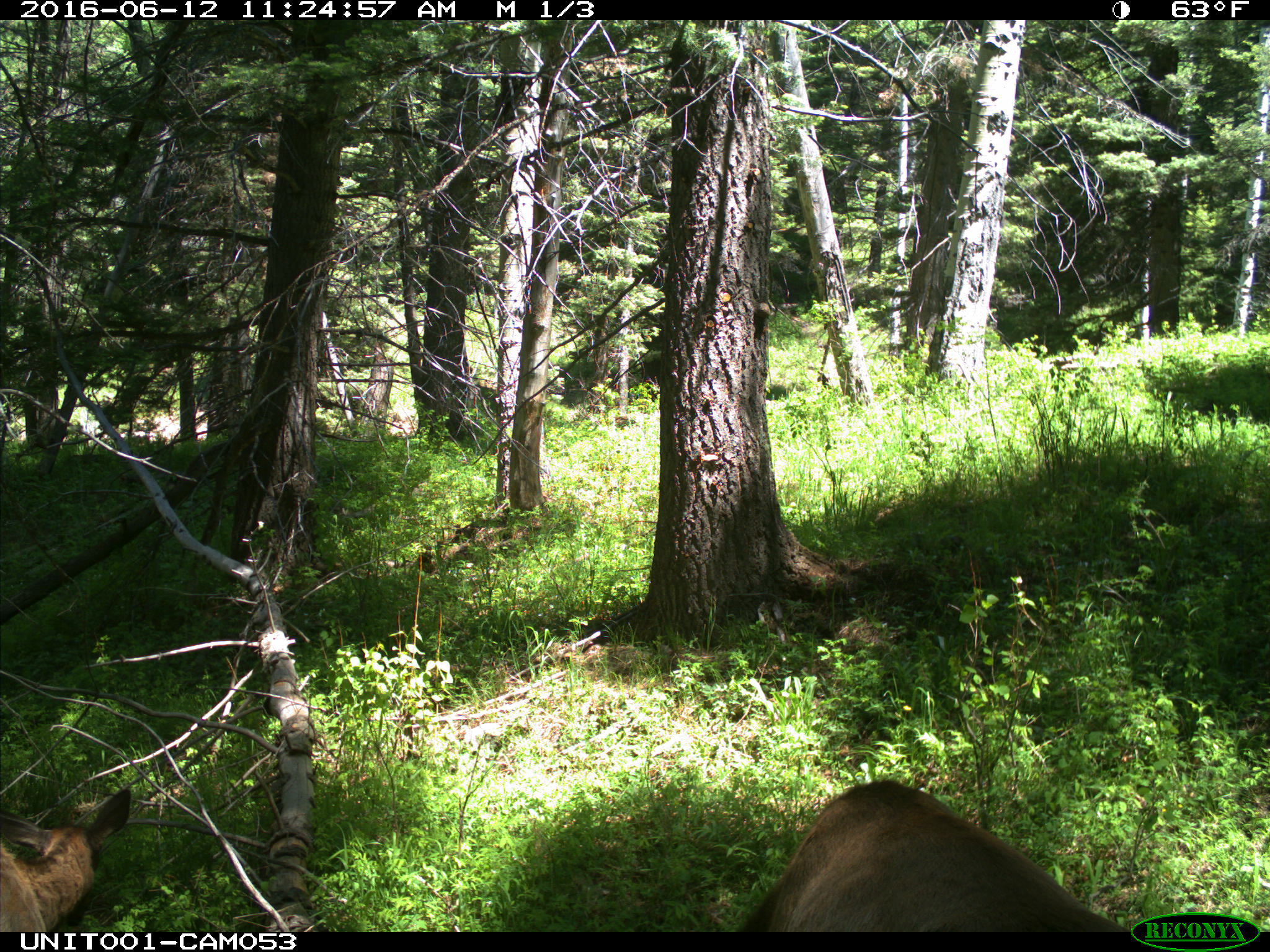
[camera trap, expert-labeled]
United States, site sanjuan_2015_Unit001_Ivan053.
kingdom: Animalia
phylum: Chordata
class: Mammalia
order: Artiodactyla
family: Cervidae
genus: Cervus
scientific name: Cervus elaphus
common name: red deer